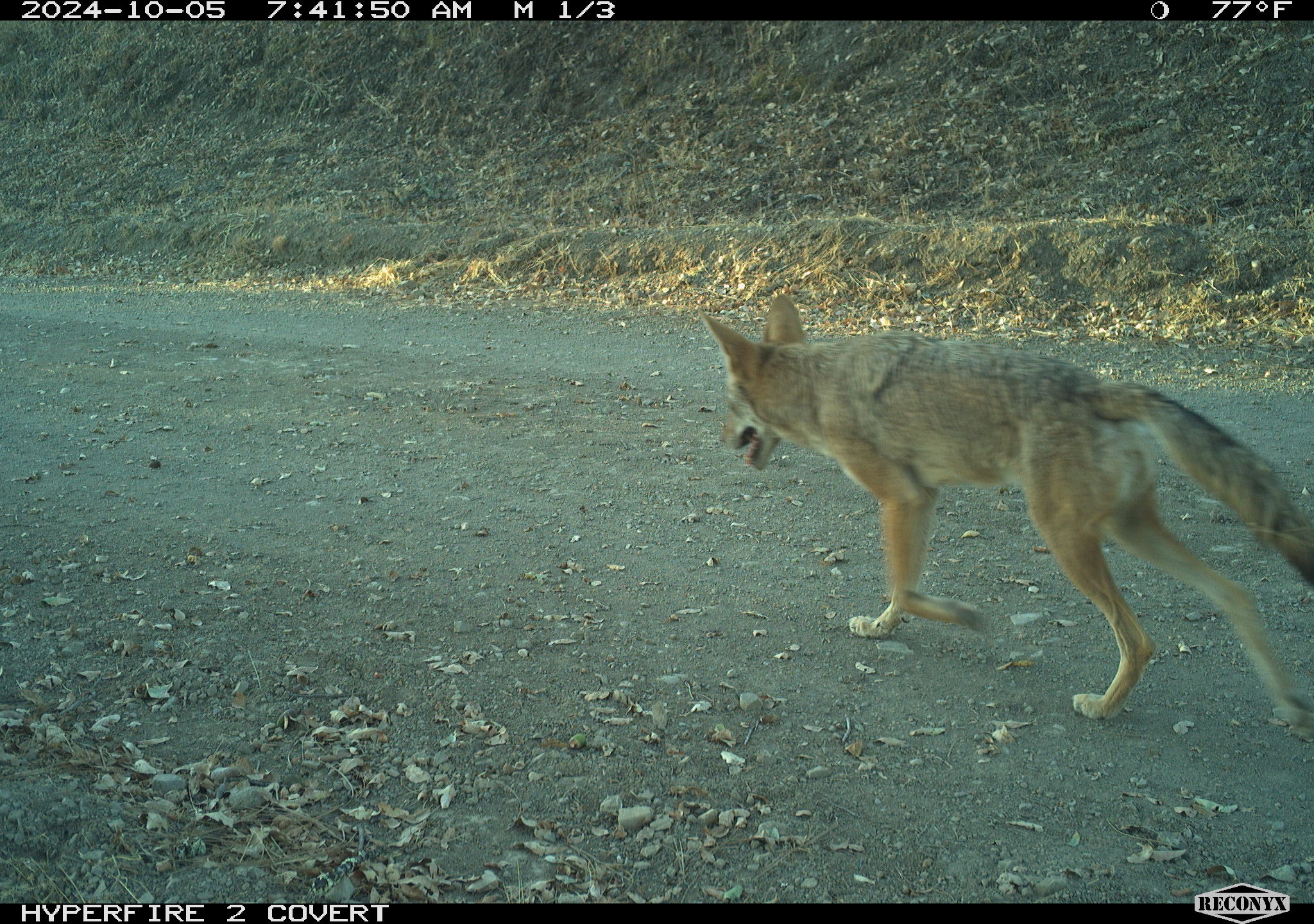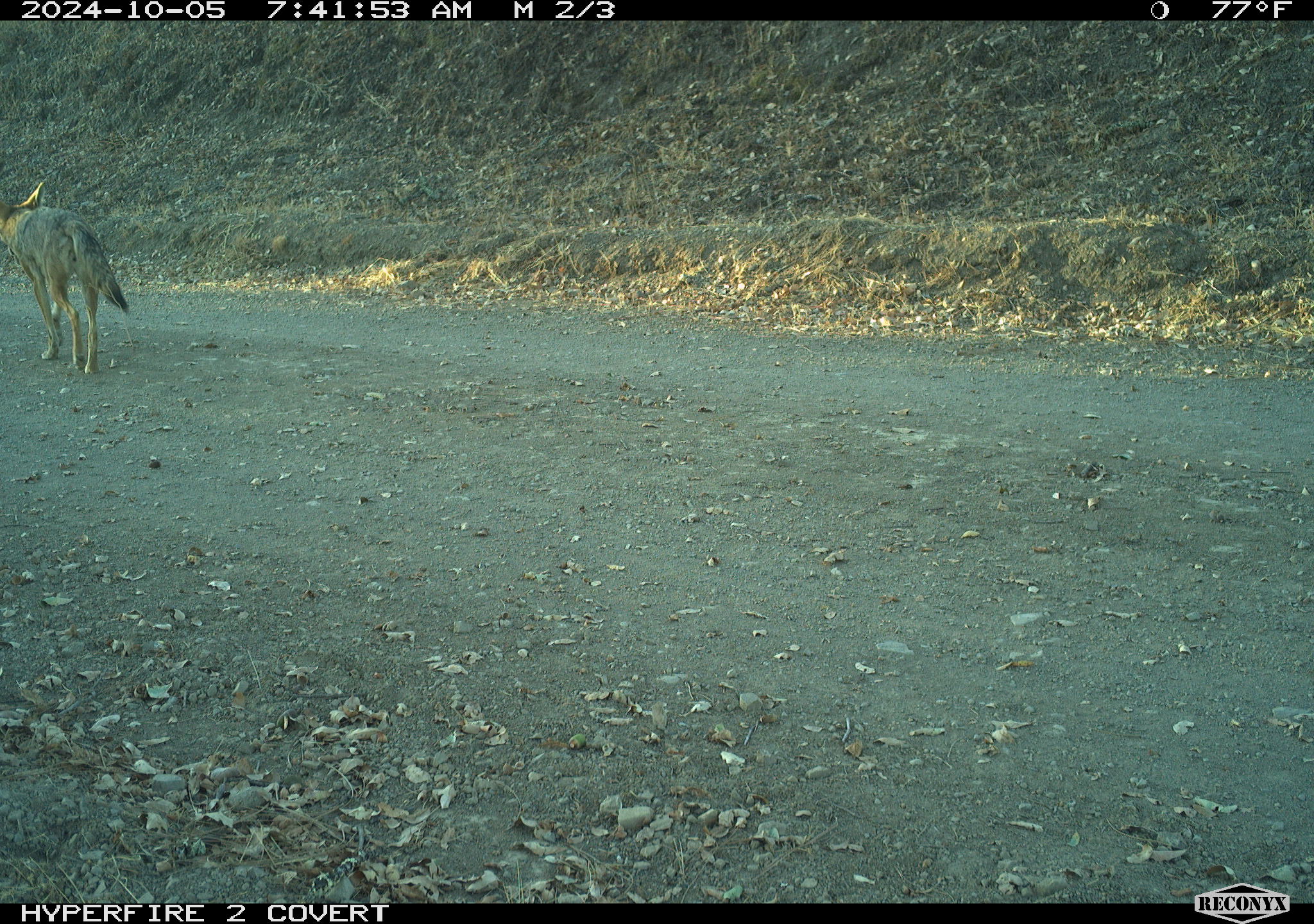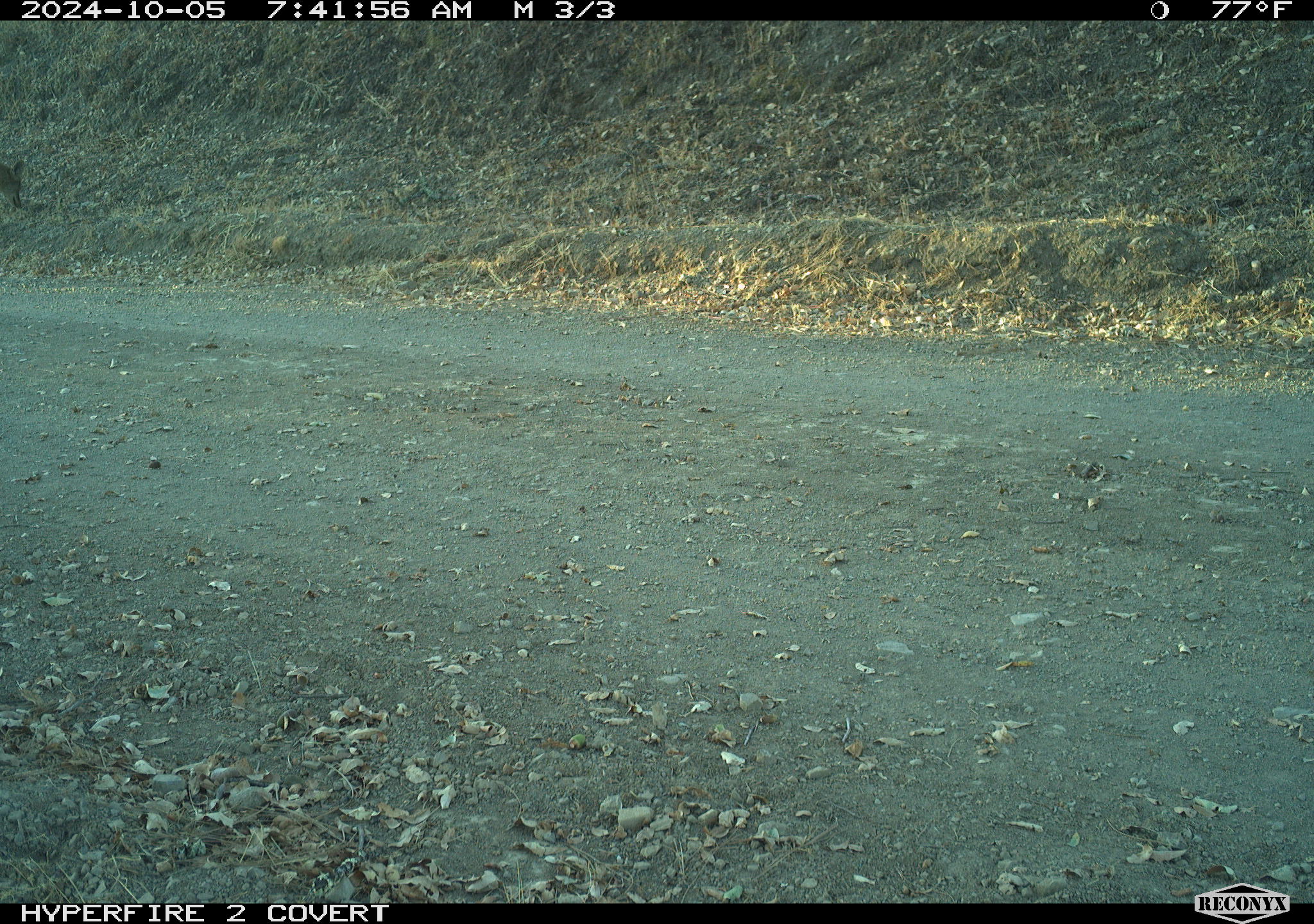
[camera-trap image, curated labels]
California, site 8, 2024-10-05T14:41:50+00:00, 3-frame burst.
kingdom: Animalia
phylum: Chordata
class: Mammalia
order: Carnivora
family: Canidae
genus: Canis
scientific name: Canis latrans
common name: coyote